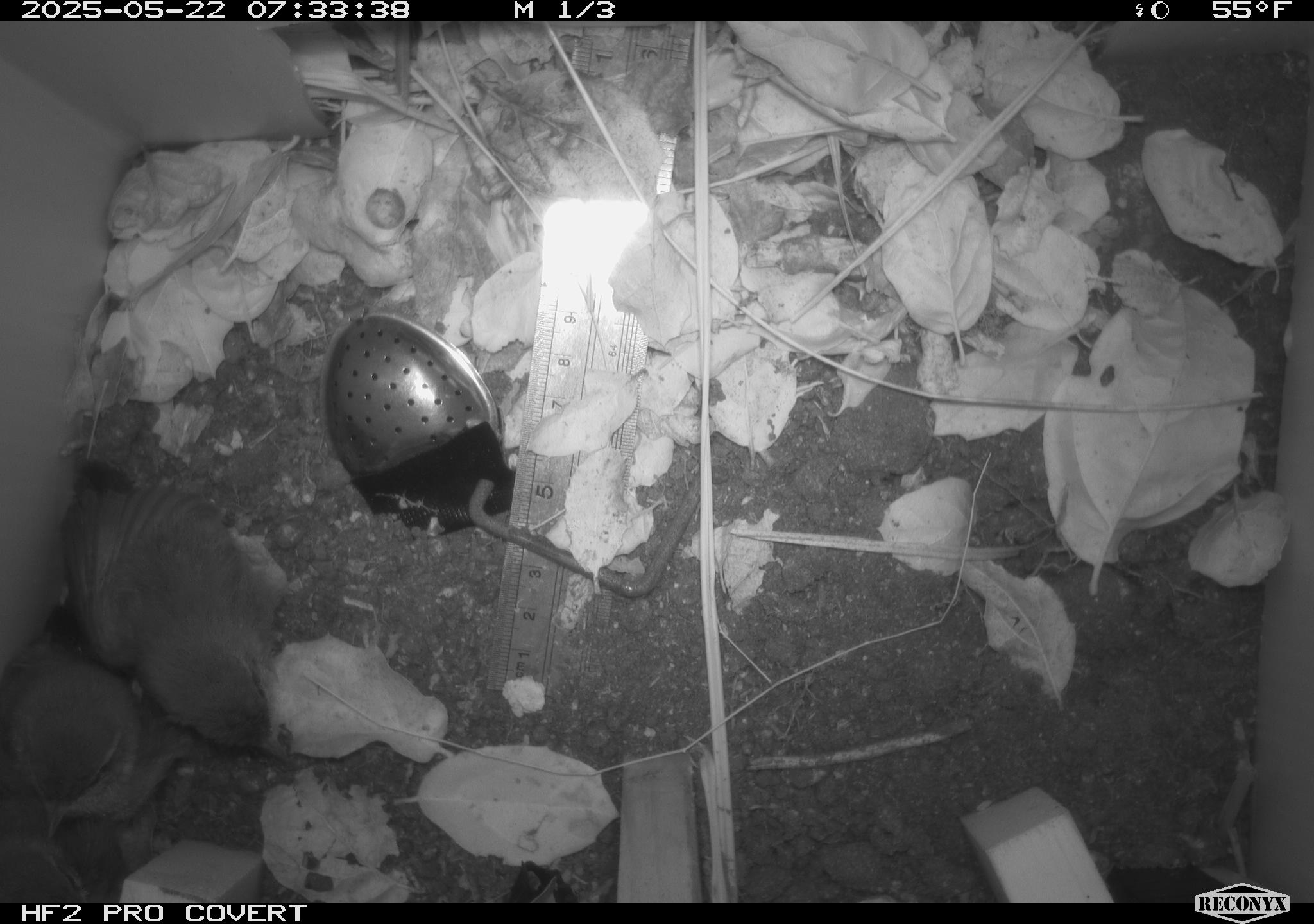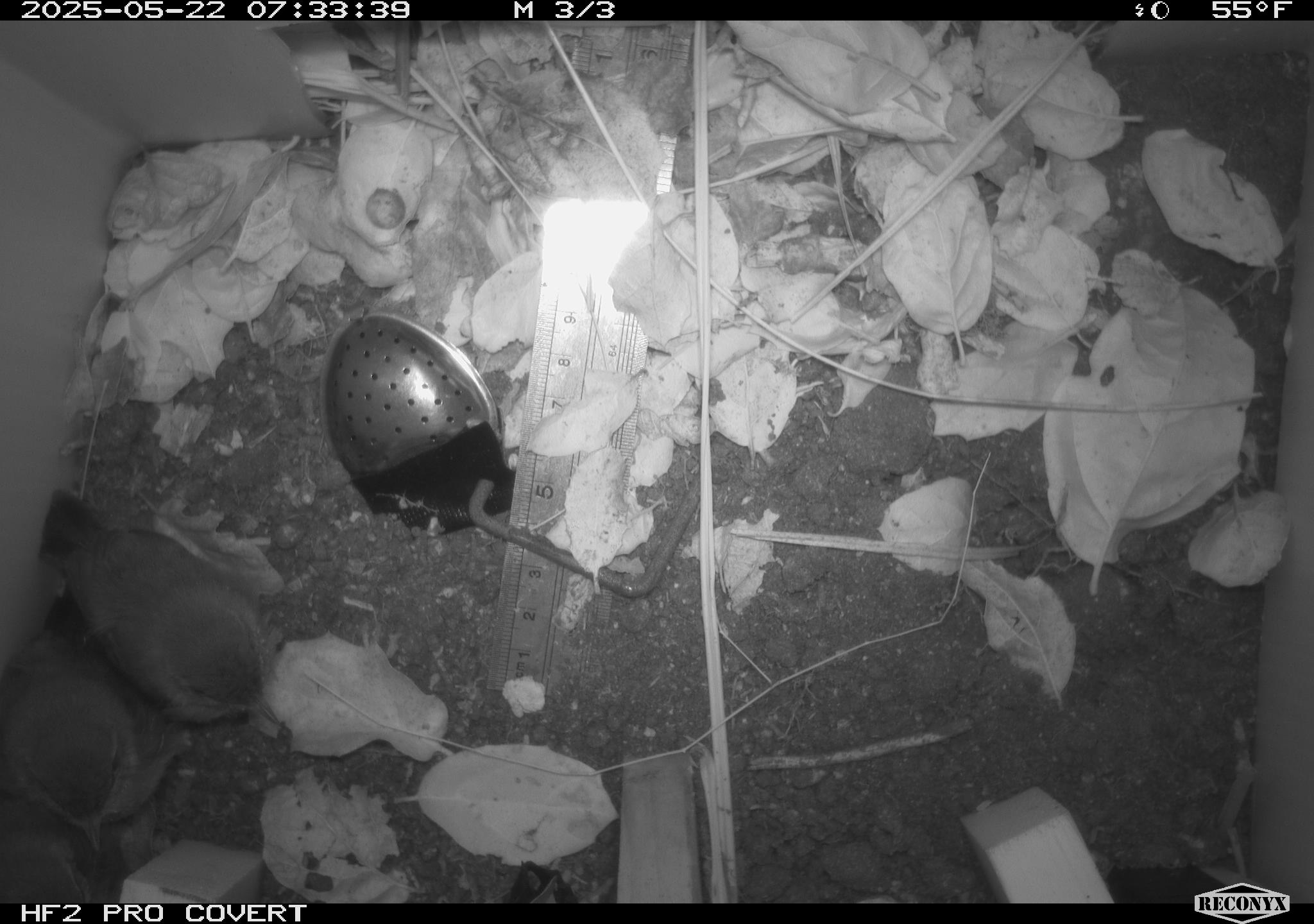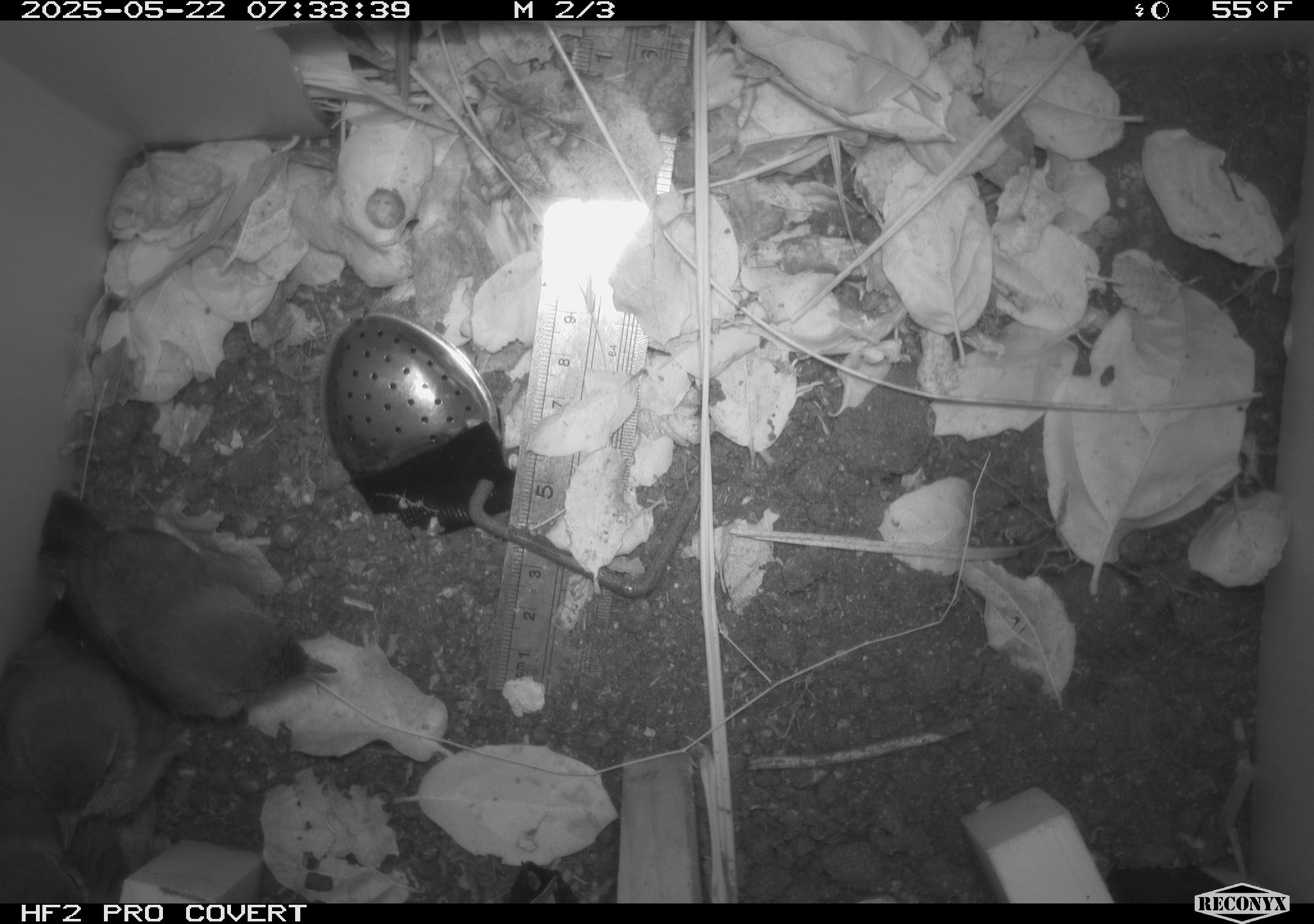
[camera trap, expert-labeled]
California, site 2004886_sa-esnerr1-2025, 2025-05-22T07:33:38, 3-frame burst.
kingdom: Animalia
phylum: Chordata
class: Aves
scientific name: Aves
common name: bird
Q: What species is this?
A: Bird (Aves).